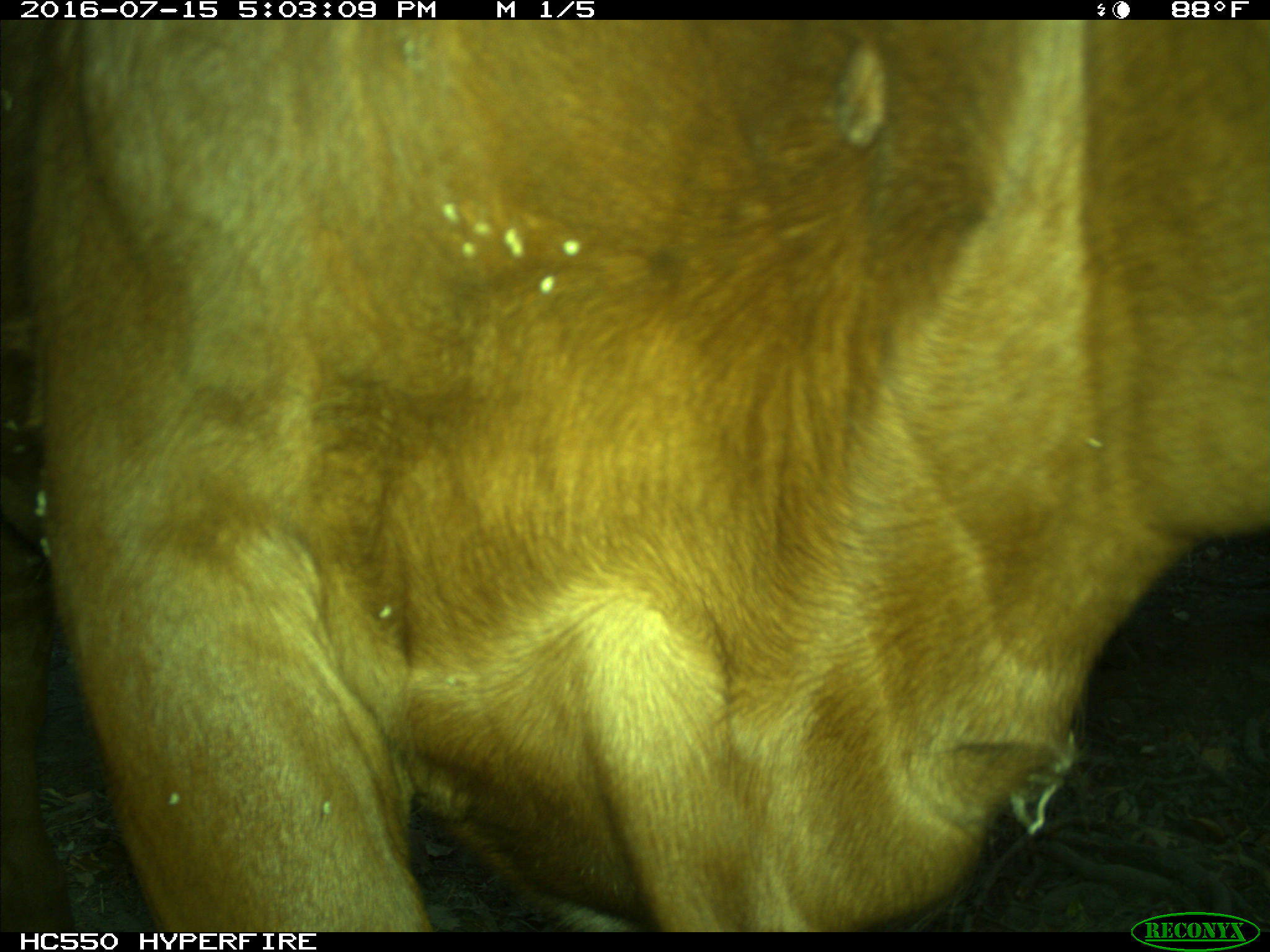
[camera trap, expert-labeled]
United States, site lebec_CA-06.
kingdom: Animalia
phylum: Chordata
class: Mammalia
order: Artiodactyla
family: Bovidae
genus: Bos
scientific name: Bos taurus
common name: domestic cow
Bos taurus (domestic cow).